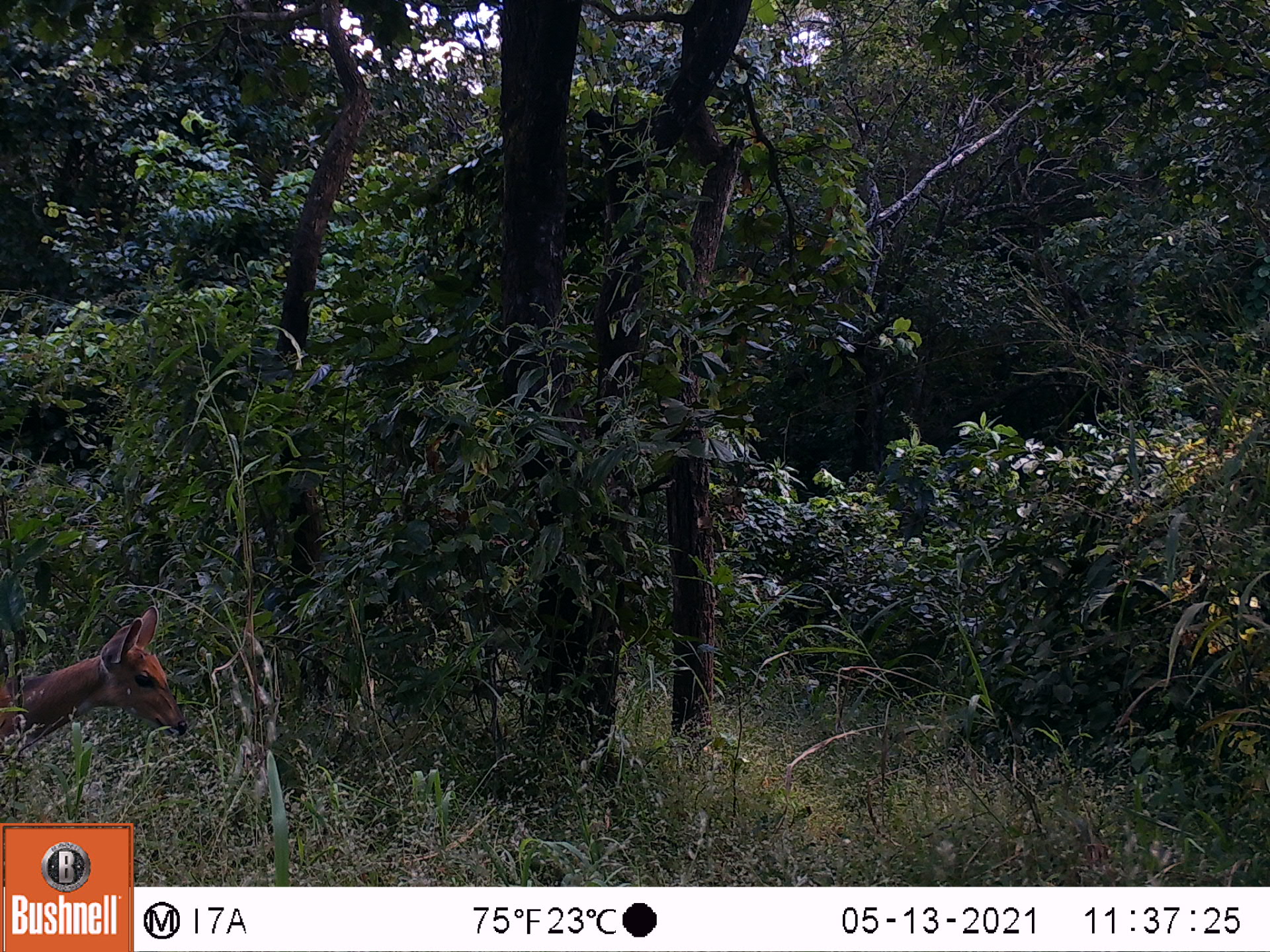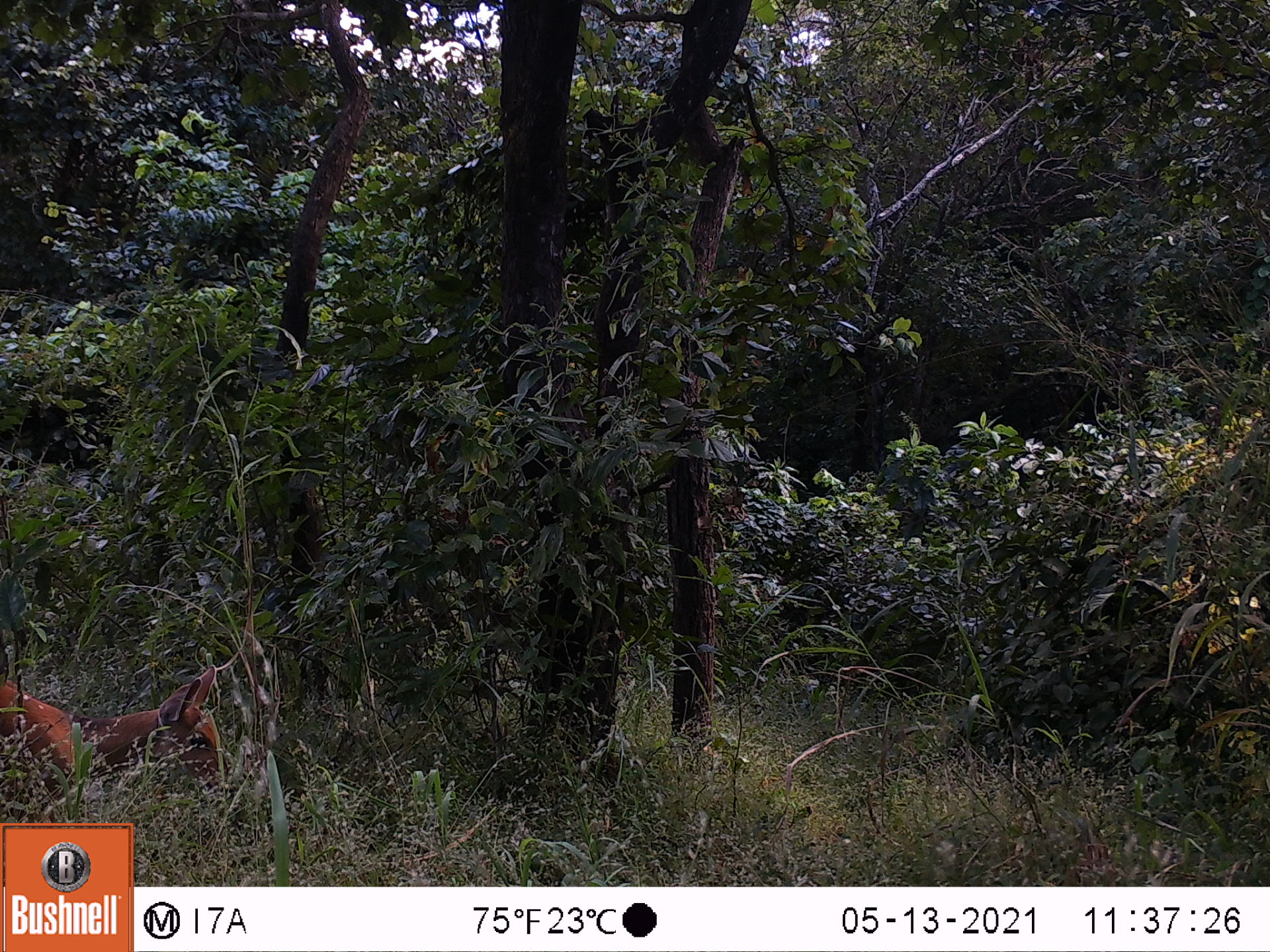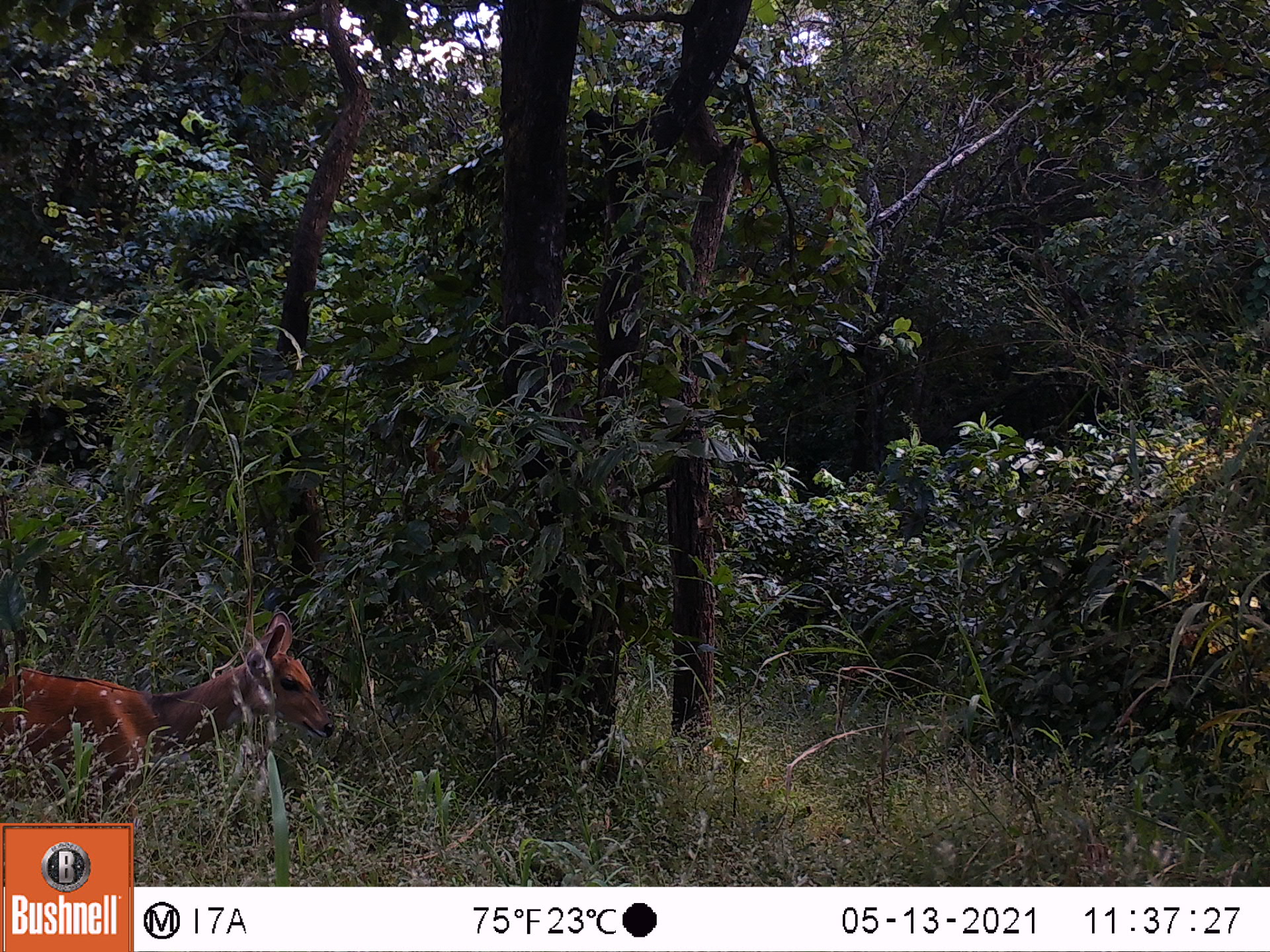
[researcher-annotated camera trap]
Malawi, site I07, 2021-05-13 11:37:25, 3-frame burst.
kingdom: Animalia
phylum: Chordata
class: Mammalia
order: Artiodactyla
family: Bovidae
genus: Tragelaphus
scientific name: Tragelaphus sylvaticus sylvaticus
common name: cape bushbuck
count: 1